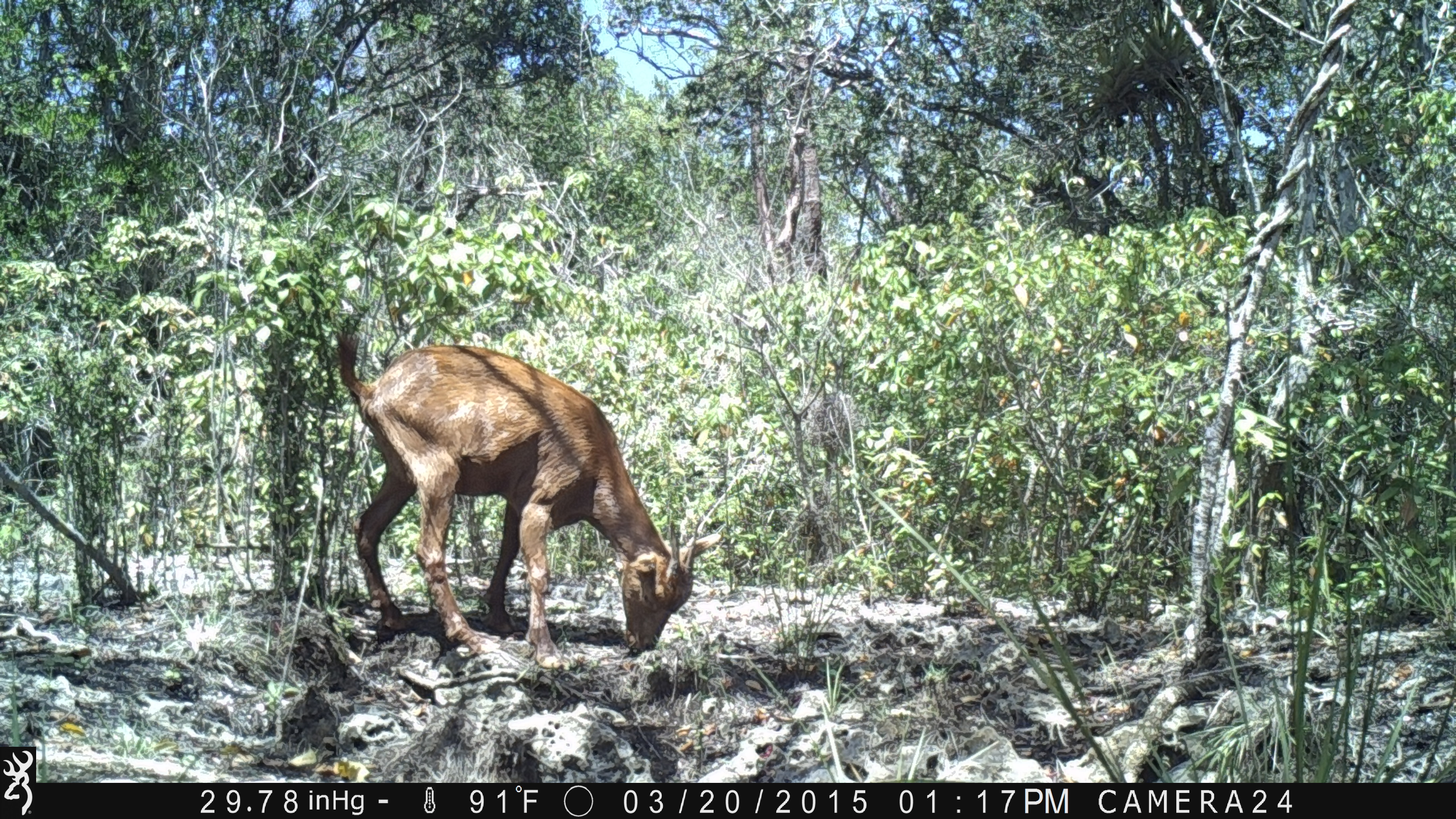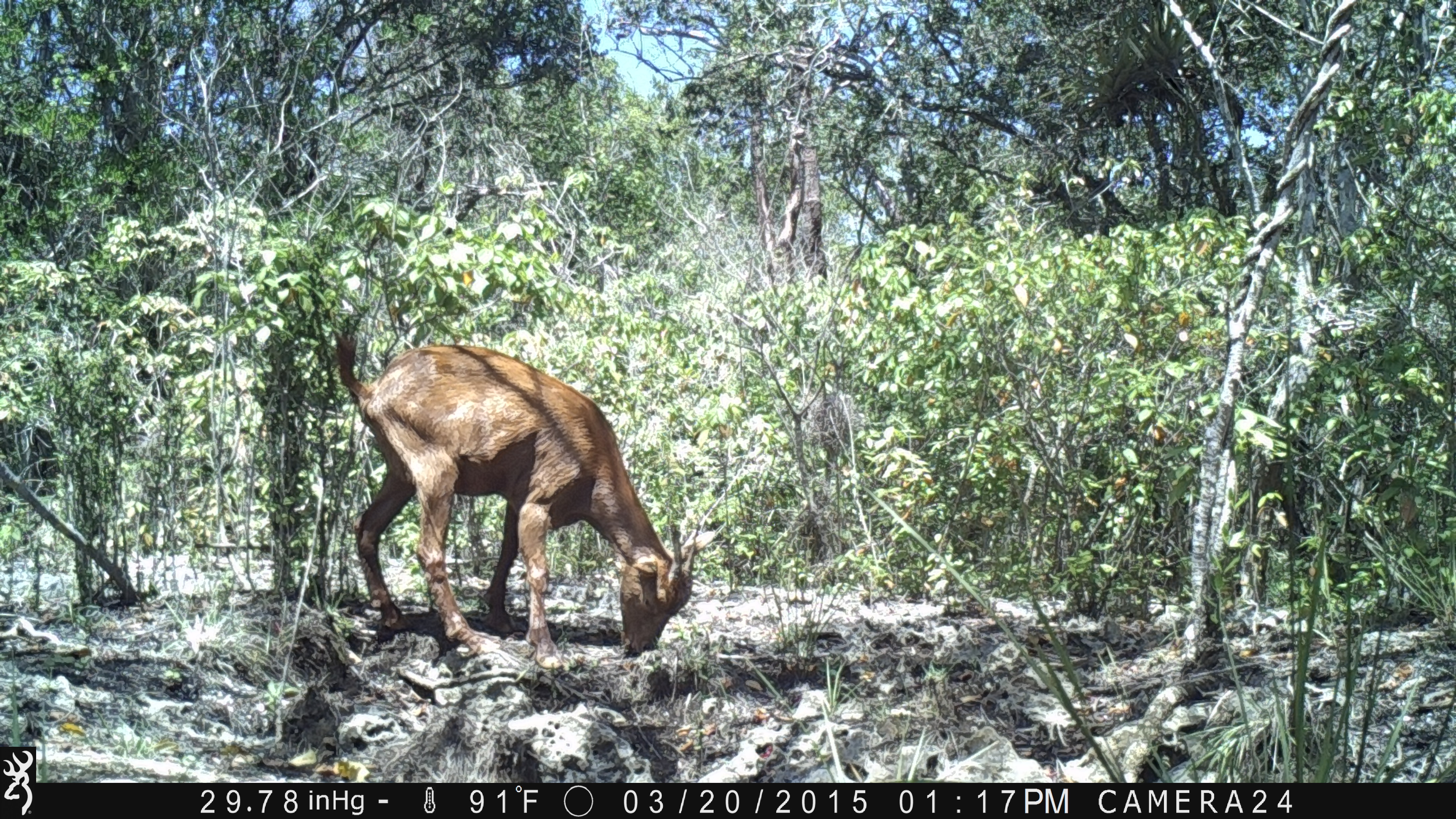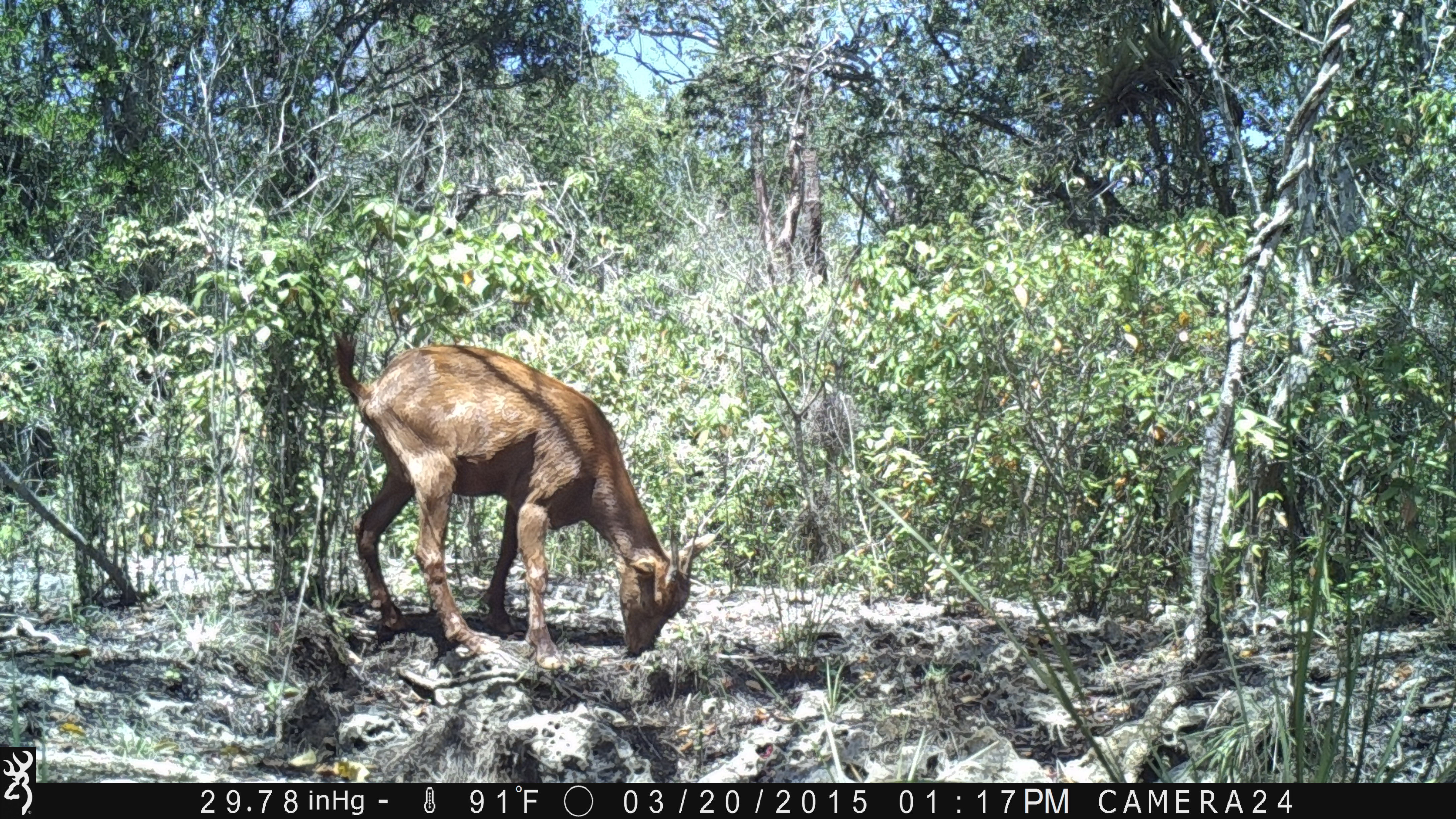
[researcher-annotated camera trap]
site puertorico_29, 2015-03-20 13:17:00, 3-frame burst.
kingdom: Animalia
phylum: Chordata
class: Mammalia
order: Artiodactyla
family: Bovidae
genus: Capra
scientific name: Capra hircus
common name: goat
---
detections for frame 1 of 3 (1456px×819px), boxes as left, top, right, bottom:
goat: 333, 329, 727, 666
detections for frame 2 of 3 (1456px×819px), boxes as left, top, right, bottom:
goat: 329, 329, 712, 667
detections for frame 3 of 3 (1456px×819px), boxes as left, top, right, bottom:
goat: 331, 336, 719, 667